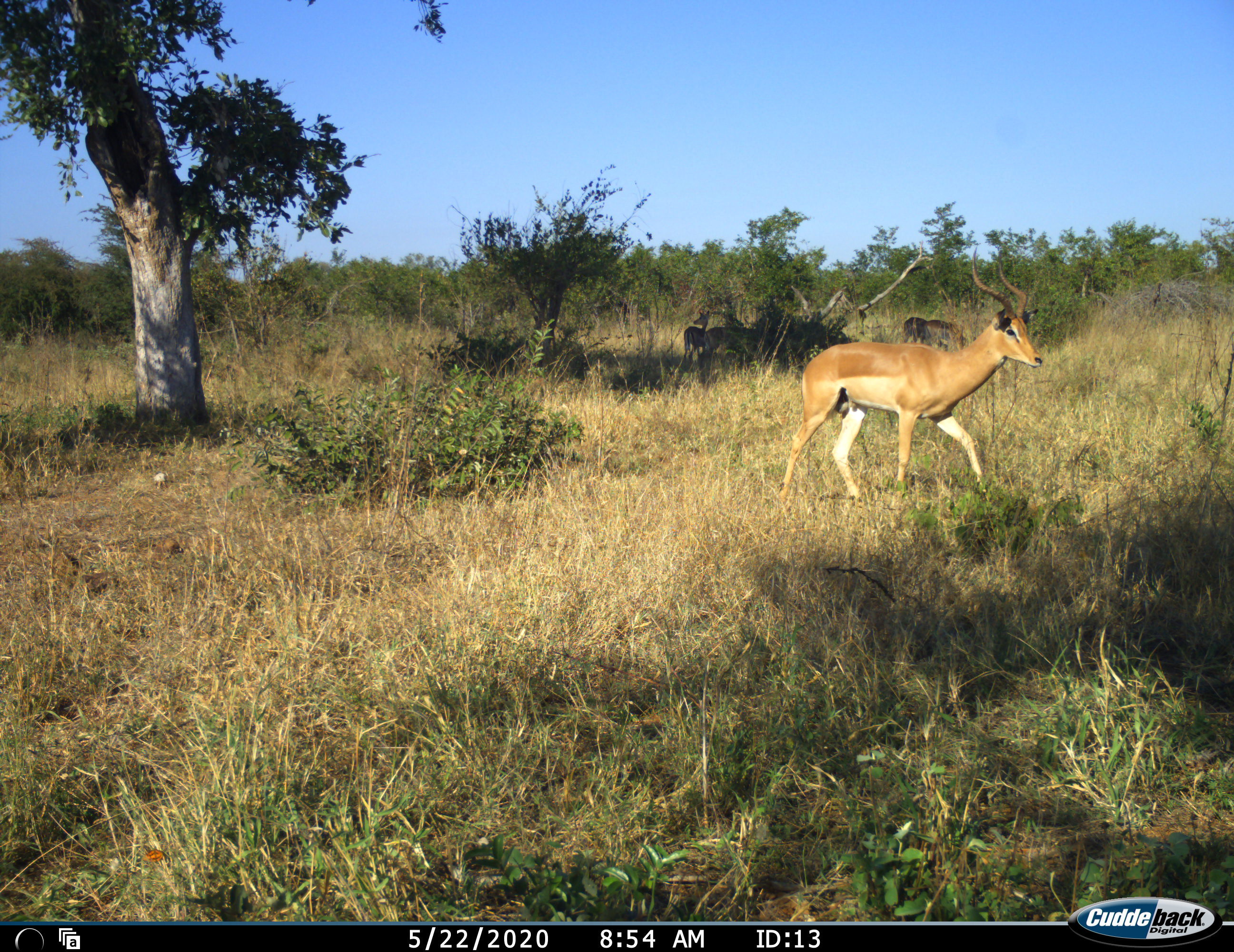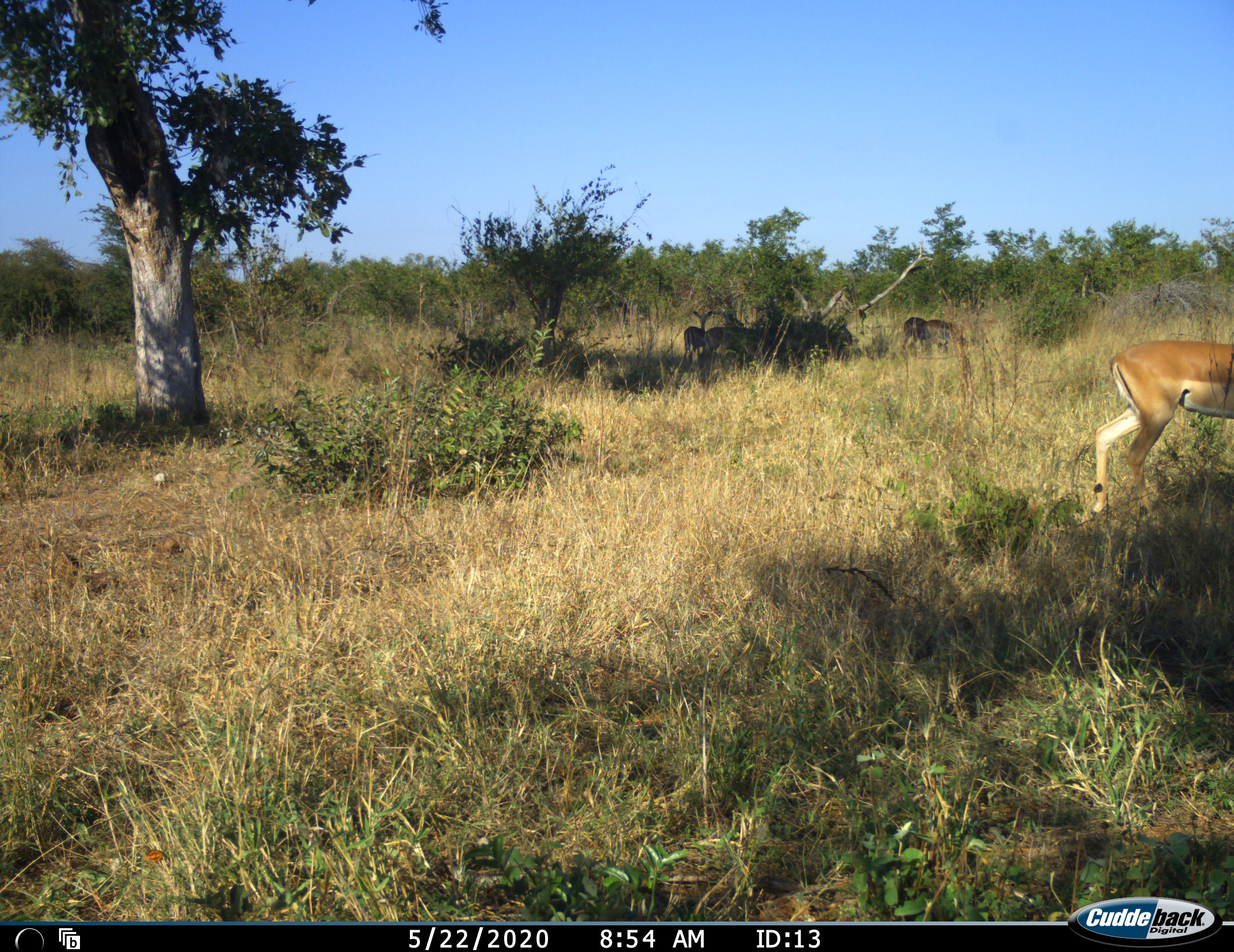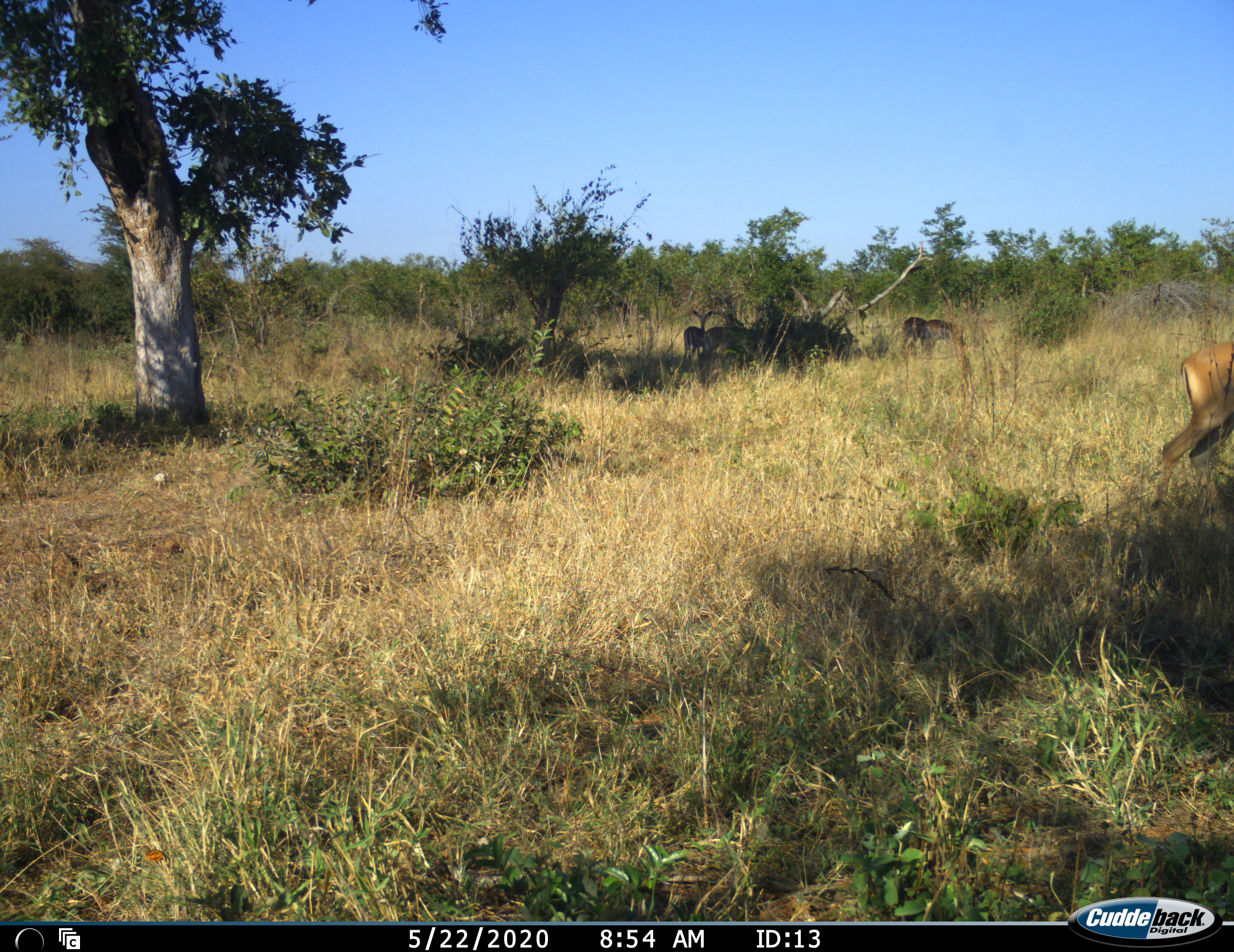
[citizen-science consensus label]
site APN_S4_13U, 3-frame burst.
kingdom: Animalia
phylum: Chordata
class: Mammalia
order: Artiodactyla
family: Bovidae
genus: Aepyceros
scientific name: Aepyceros melampus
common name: impala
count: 6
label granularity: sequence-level